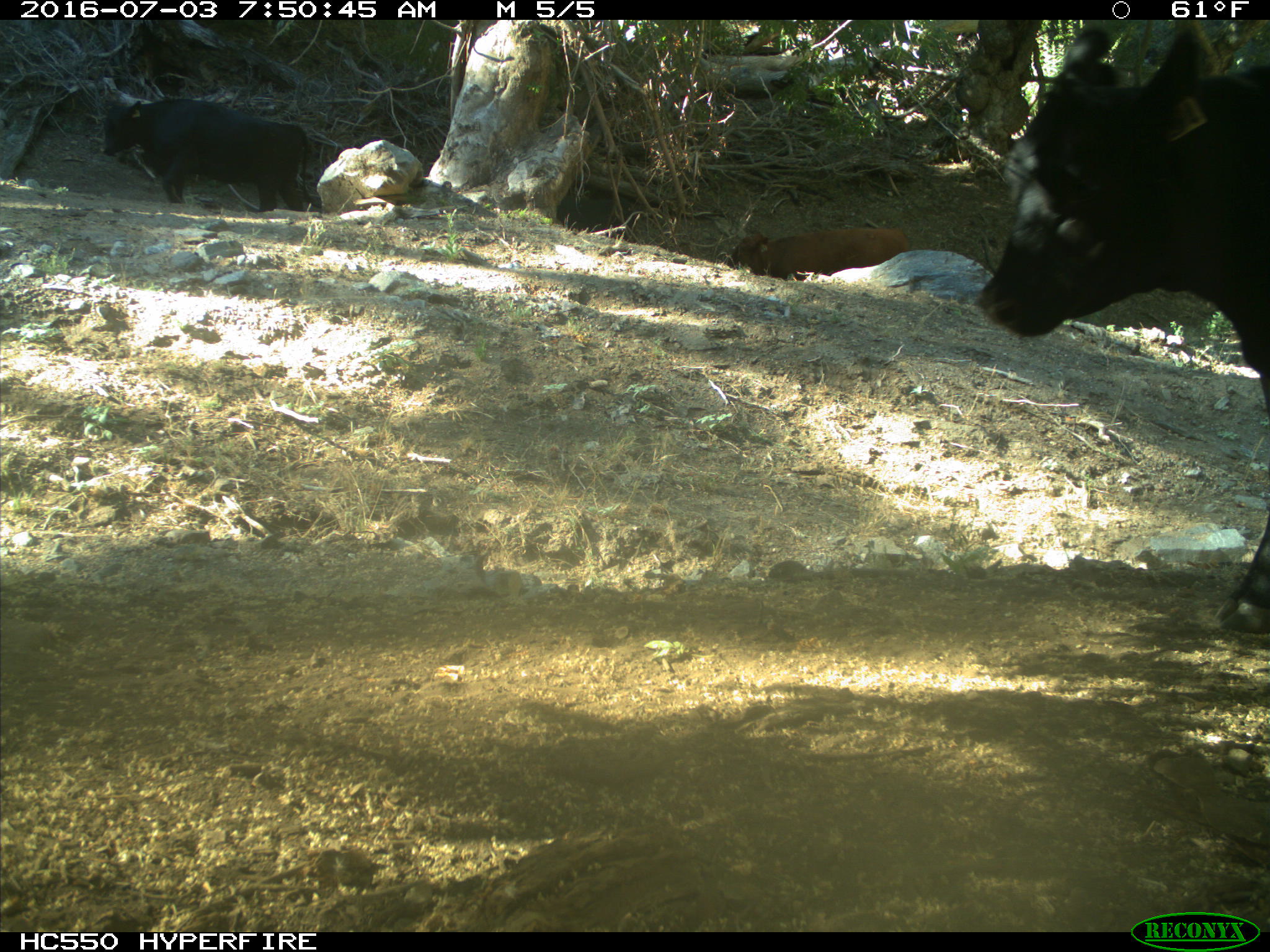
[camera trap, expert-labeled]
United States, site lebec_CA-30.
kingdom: Animalia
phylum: Chordata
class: Mammalia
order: Artiodactyla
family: Bovidae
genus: Bos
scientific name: Bos taurus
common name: domestic cow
Bos taurus (domestic cow).